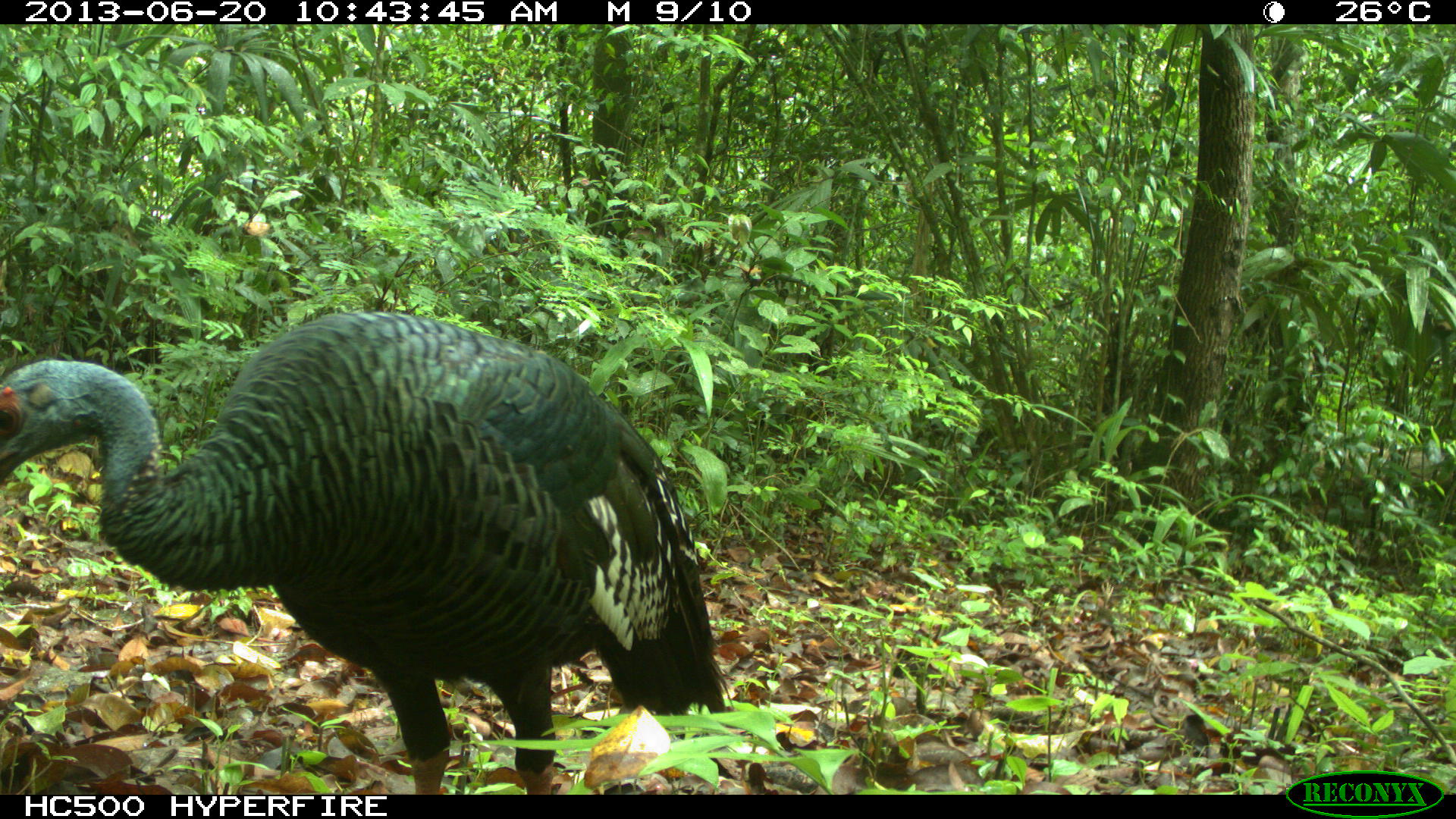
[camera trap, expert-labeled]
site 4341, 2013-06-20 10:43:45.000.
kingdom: Animalia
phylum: Chordata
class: Aves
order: Galliformes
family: Phasianidae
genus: Meleagris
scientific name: Meleagris ocellata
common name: ocellated turkey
Meleagris ocellata (ocellated turkey), count 1, sex female.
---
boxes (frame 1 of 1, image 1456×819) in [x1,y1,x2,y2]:
meleagris ocellata: [0,309,734,794]